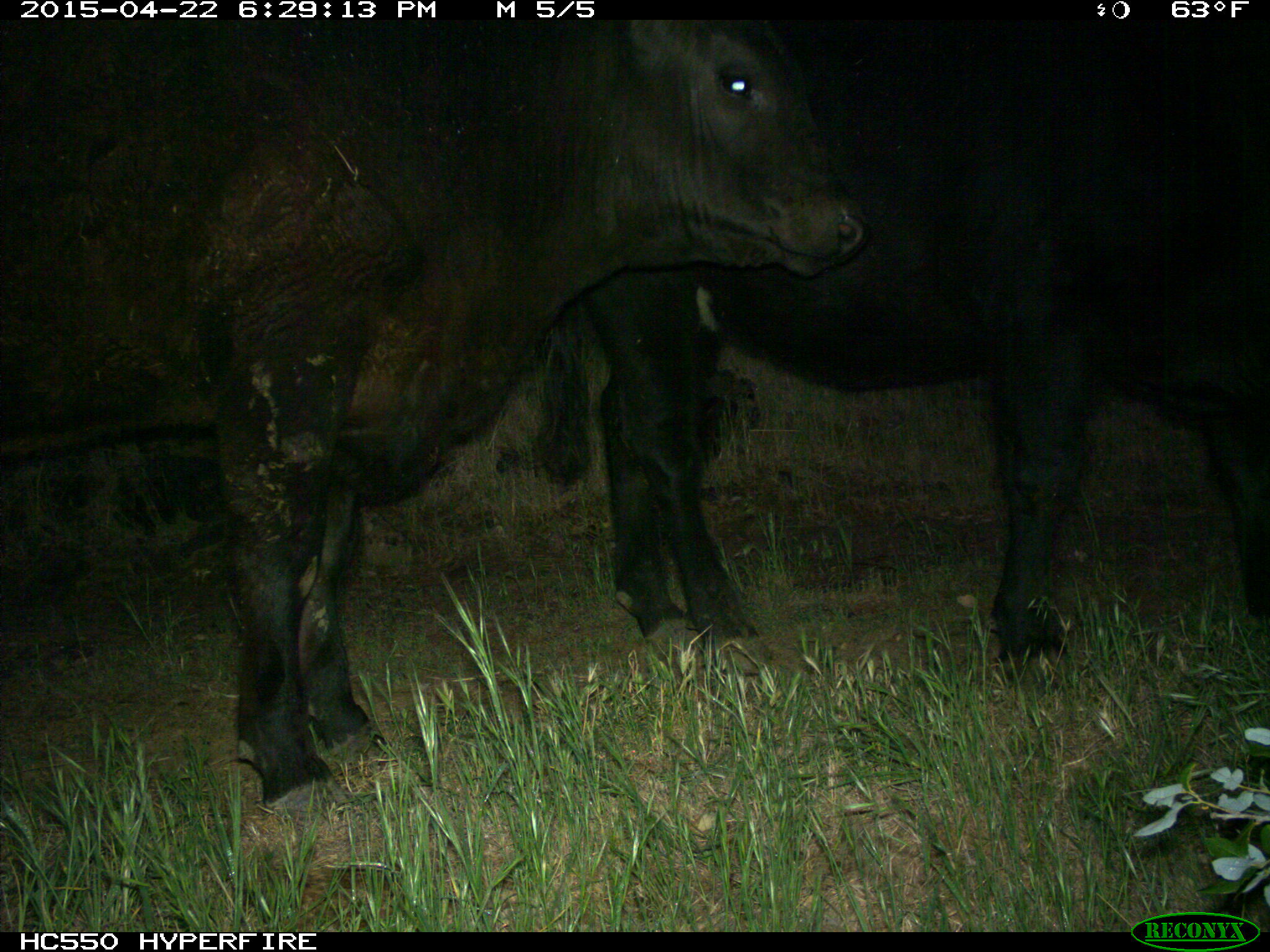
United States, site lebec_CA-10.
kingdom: Animalia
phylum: Chordata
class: Mammalia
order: Artiodactyla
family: Bovidae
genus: Bos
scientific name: Bos taurus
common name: domestic cow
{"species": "Bos taurus (domestic cow)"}